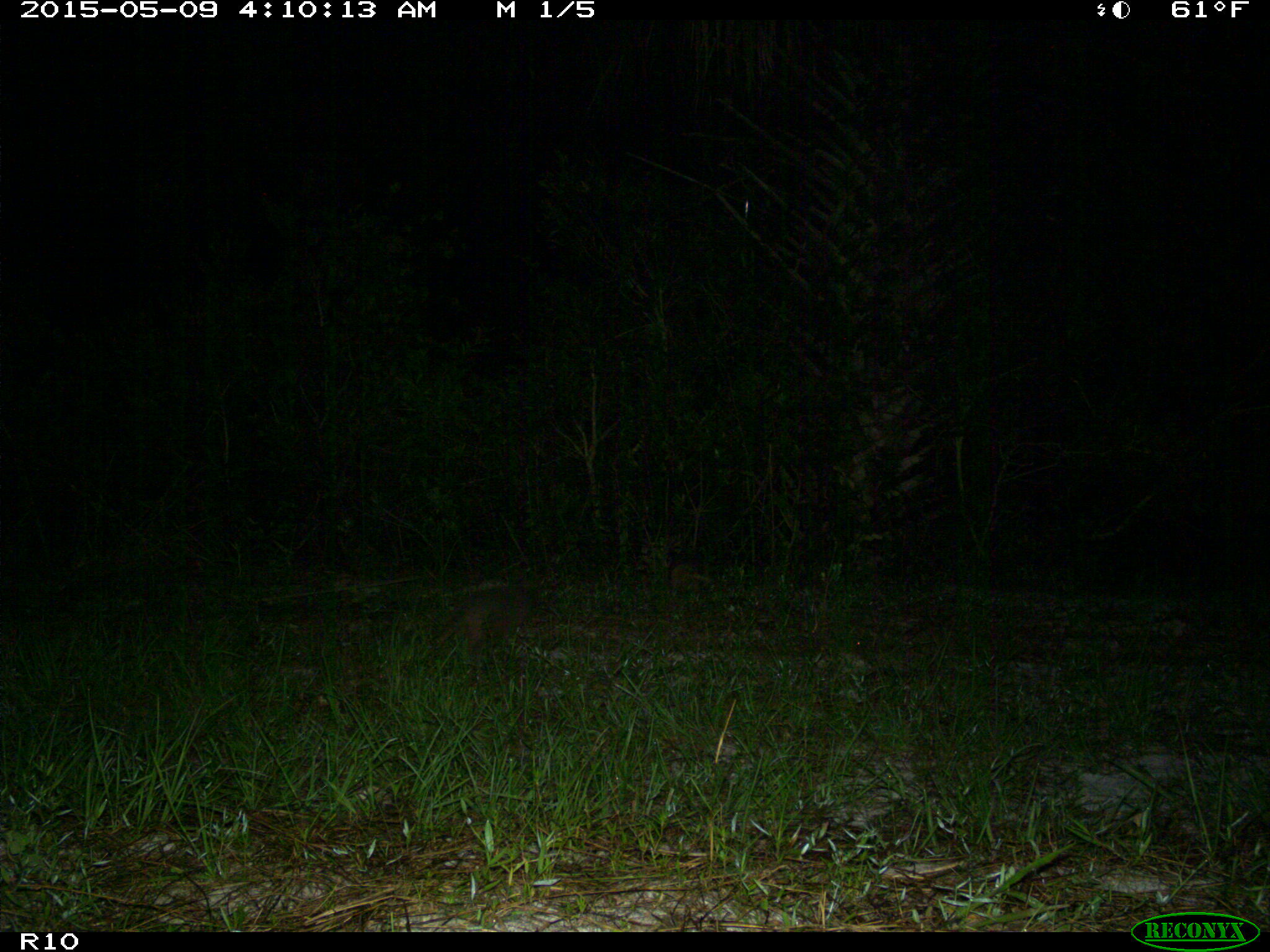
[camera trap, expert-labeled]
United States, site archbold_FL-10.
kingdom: Animalia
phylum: Chordata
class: Mammalia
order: Cingulata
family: Dasypodidae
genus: Dasypus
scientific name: Dasypus novemcinctus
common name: nine-banded armadillo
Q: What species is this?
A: Dasypus novemcinctus (nine-banded armadillo).